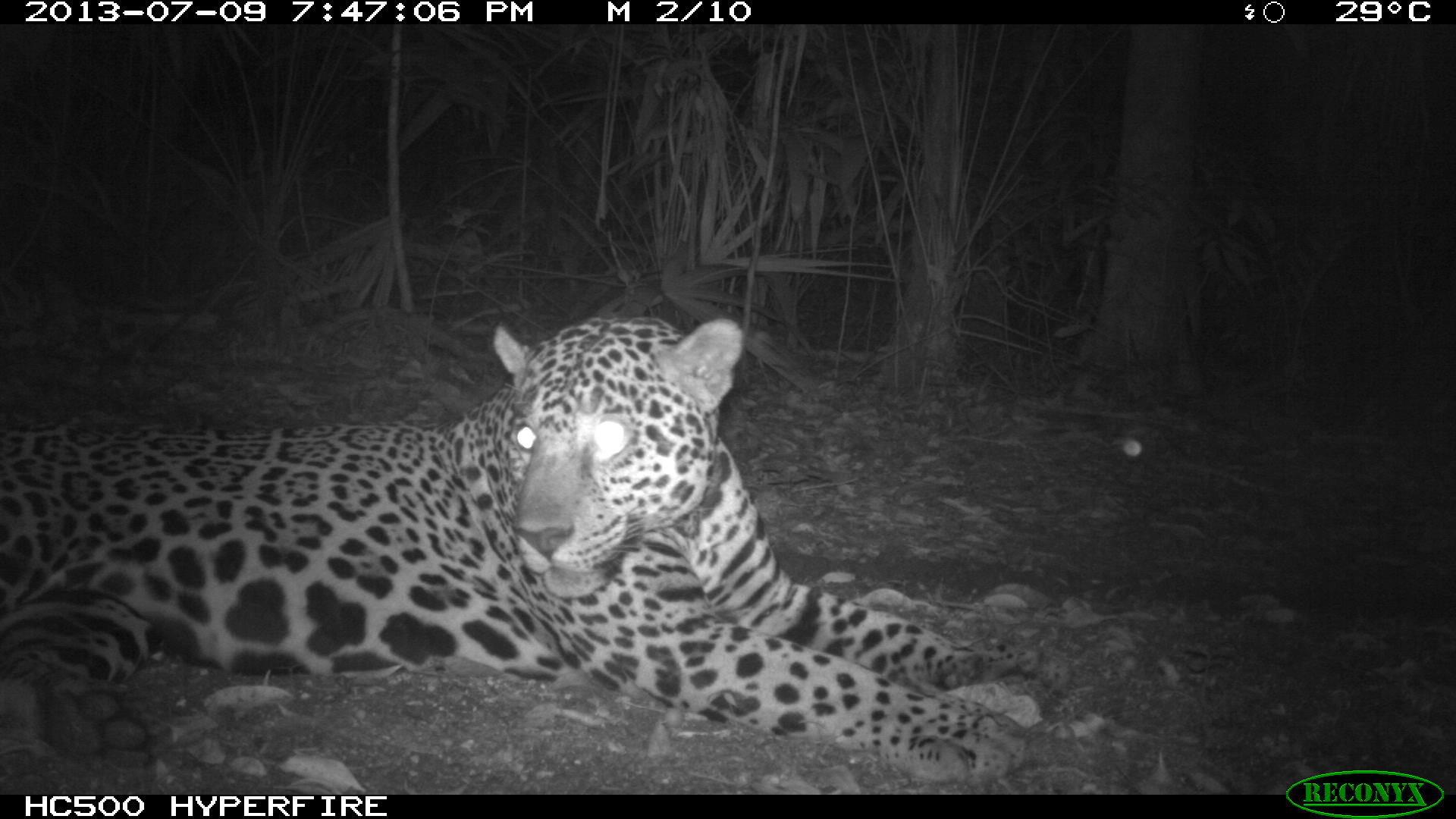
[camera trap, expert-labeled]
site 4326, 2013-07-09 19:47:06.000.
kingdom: Animalia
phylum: Chordata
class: Mammalia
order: Carnivora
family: Felidae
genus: Panthera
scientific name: Panthera onca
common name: jaguar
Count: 1.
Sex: male.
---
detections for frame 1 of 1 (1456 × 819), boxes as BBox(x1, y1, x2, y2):
panthera onca: BBox(2, 314, 1041, 782)